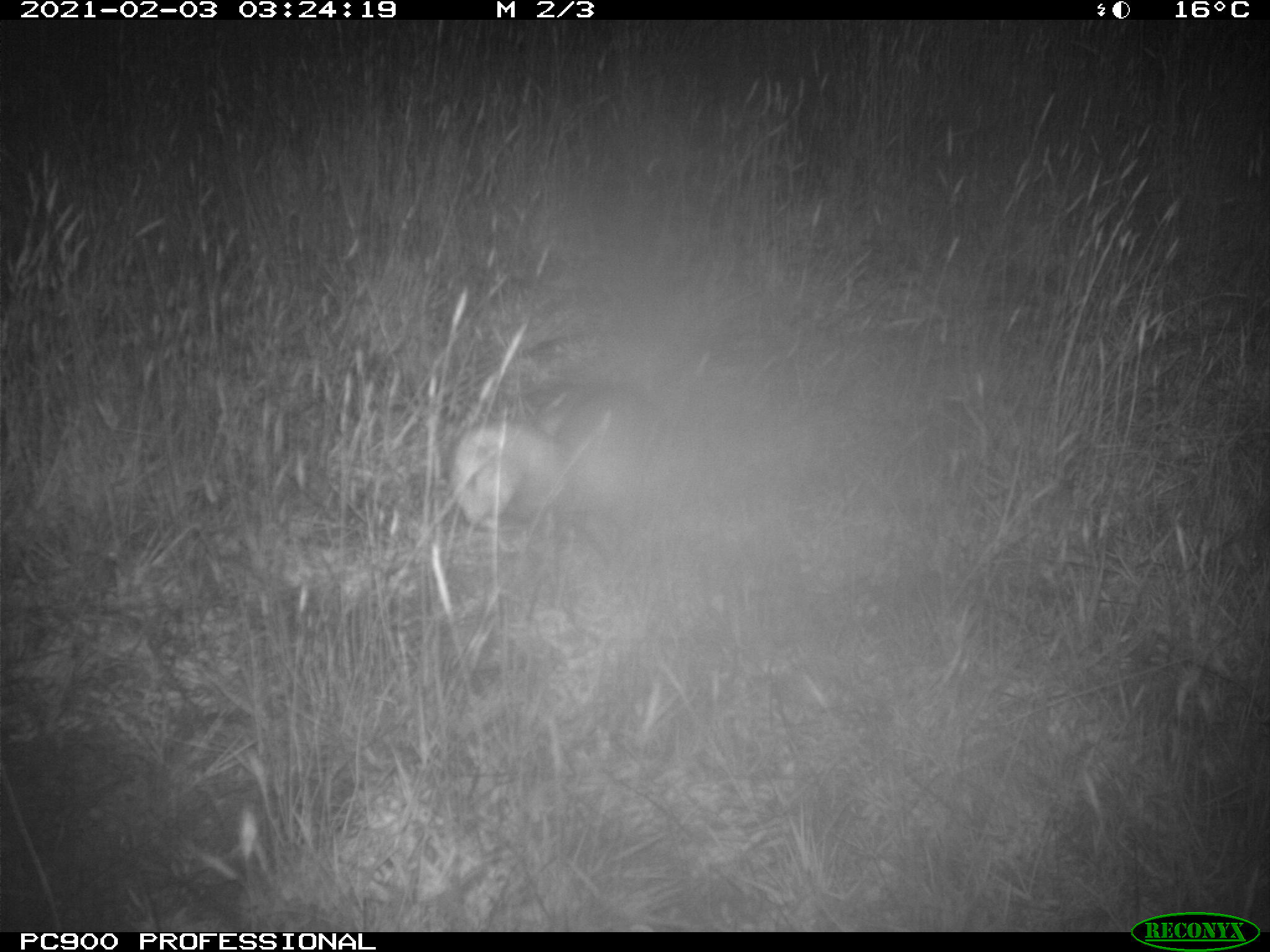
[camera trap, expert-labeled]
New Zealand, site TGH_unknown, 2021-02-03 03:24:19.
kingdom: Animalia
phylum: Chordata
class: Mammalia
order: Carnivora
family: Mustelidae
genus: Mustela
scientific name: Mustela furo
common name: ferret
Ferret (Mustela furo).